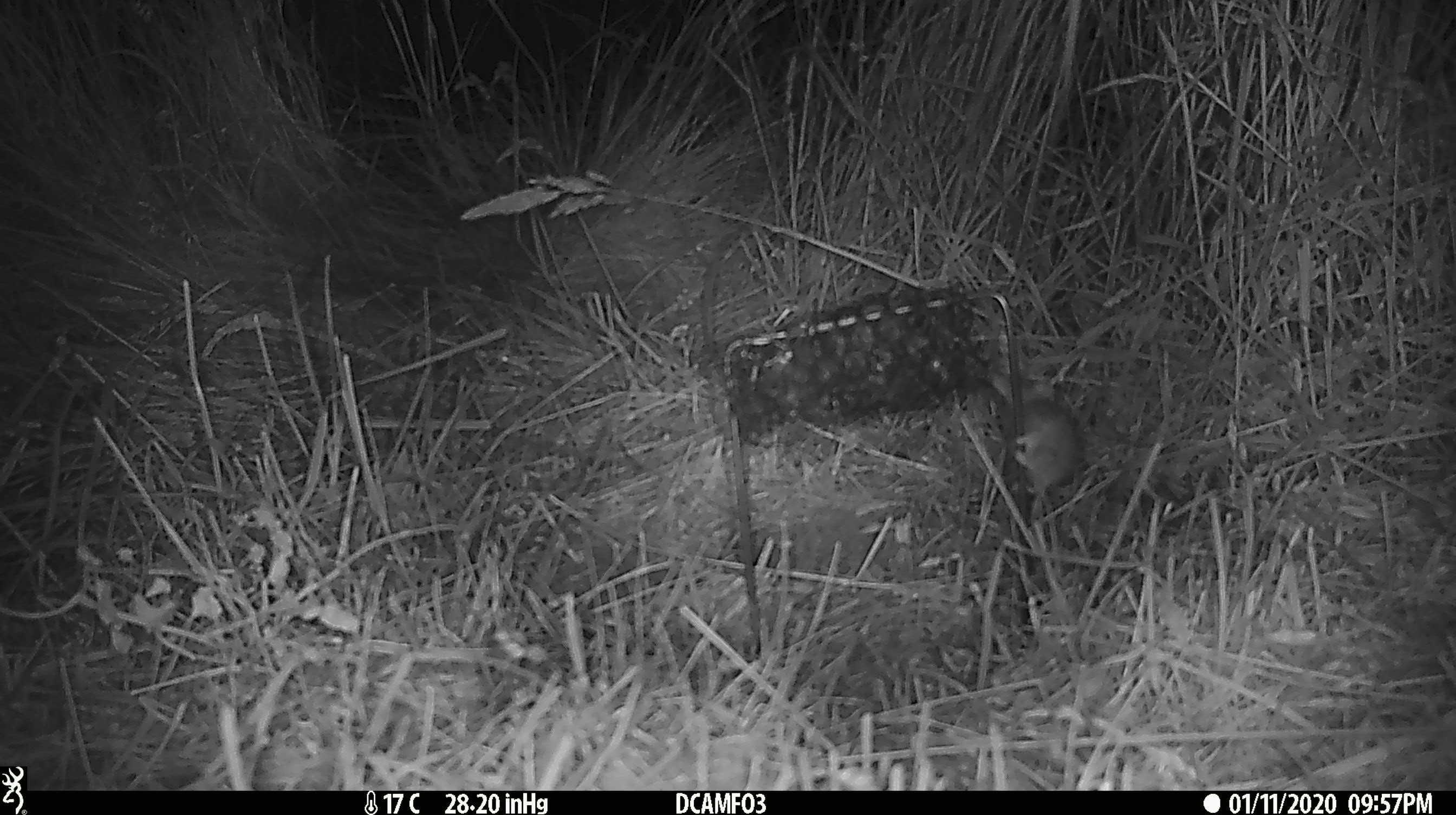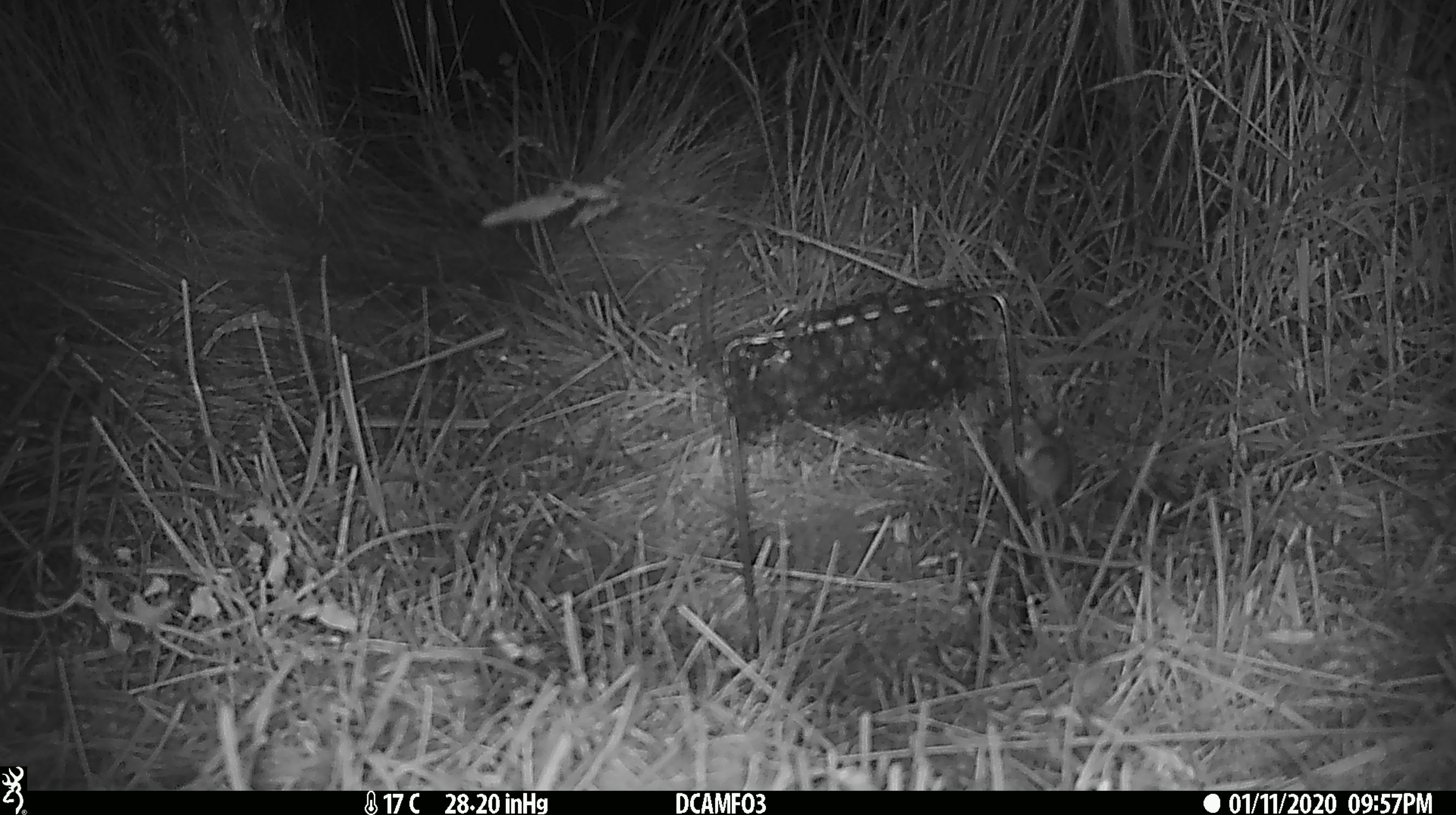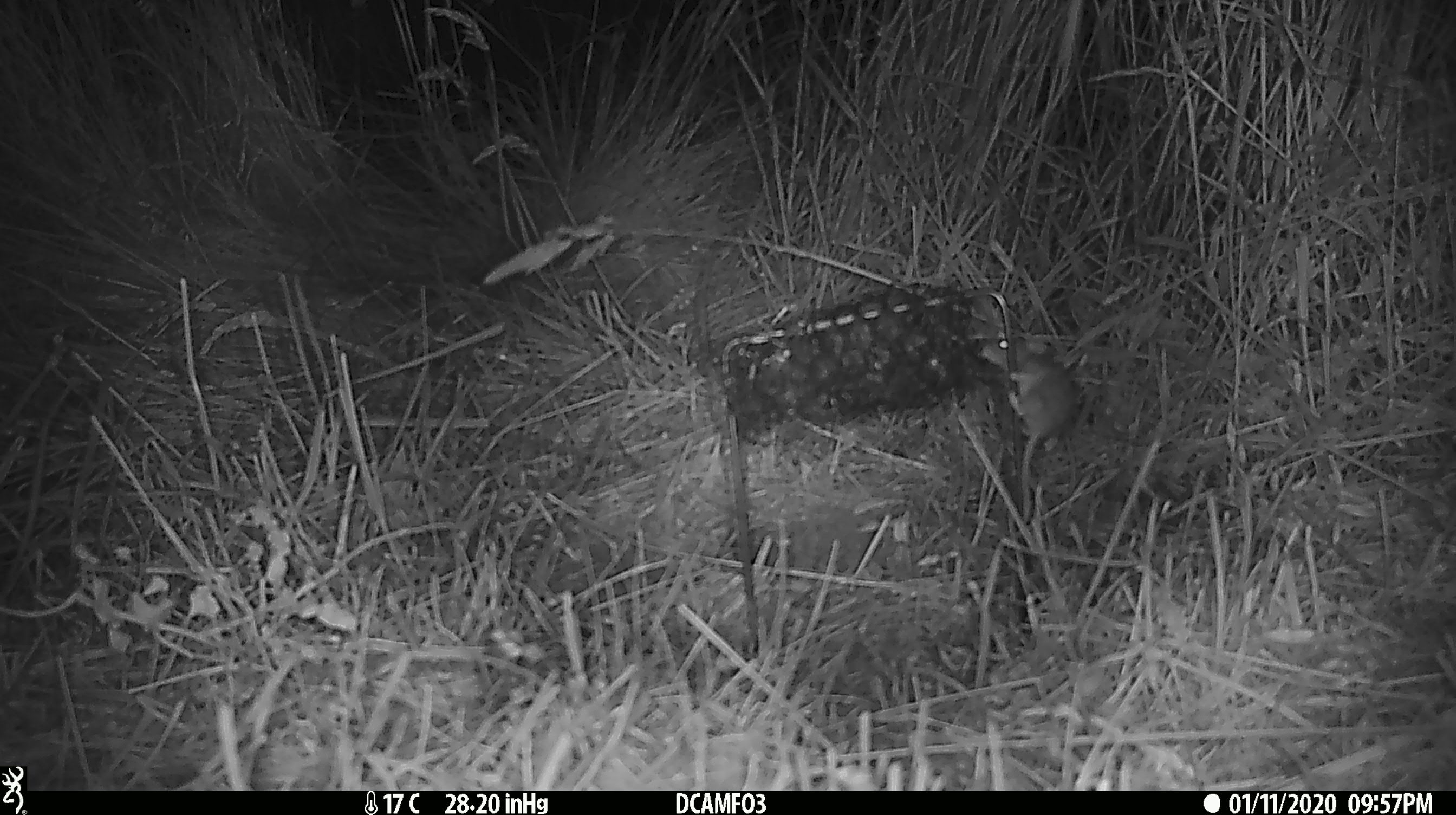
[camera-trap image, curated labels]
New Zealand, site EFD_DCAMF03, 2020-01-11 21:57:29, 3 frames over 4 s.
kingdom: Animalia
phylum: Chordata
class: Mammalia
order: Rodentia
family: Muridae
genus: Mus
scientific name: Mus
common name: mouse